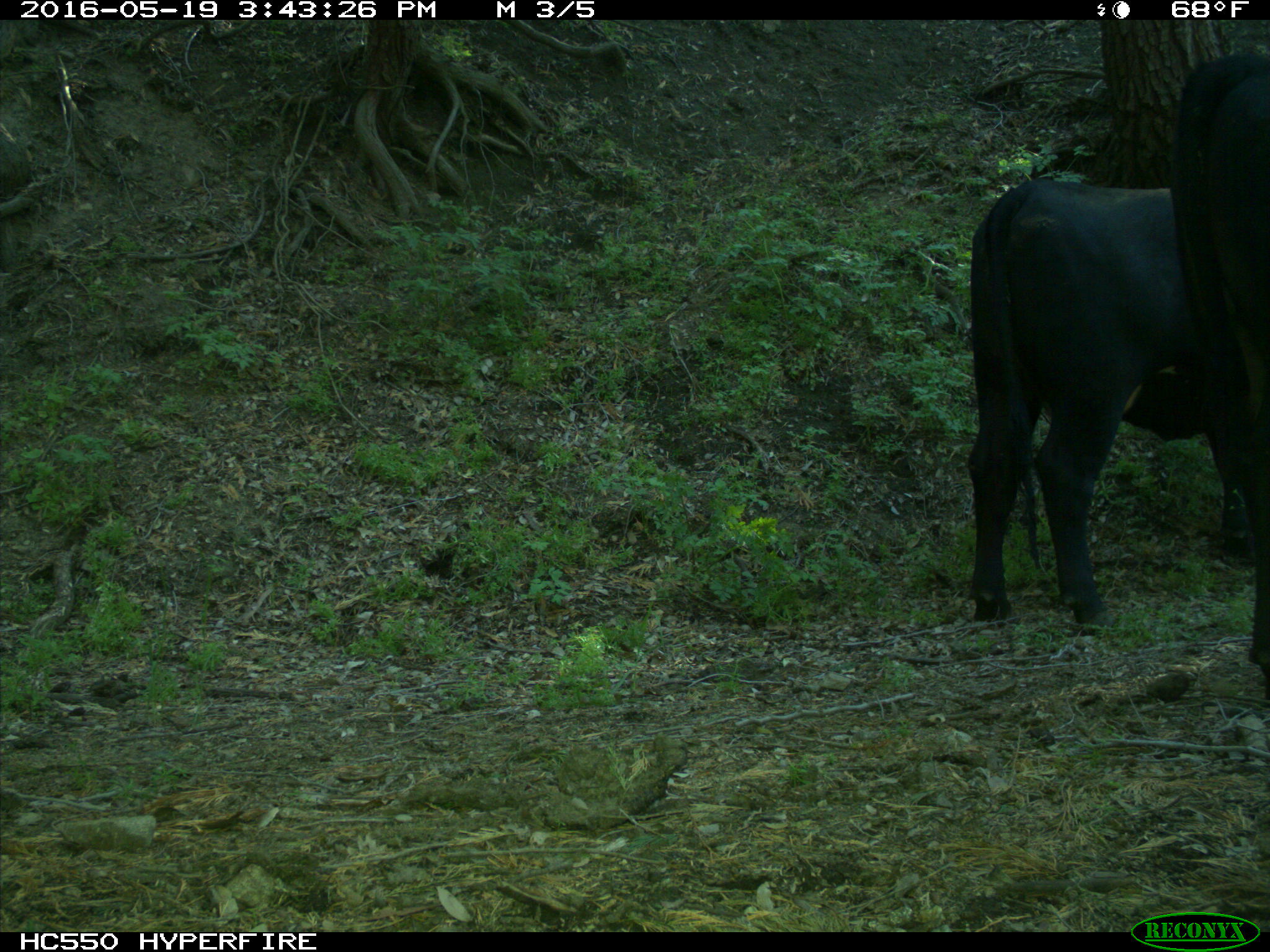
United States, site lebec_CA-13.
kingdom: Animalia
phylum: Chordata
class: Mammalia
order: Artiodactyla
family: Bovidae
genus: Bos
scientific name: Bos taurus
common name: domestic cow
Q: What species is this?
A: Bos taurus (domestic cow).